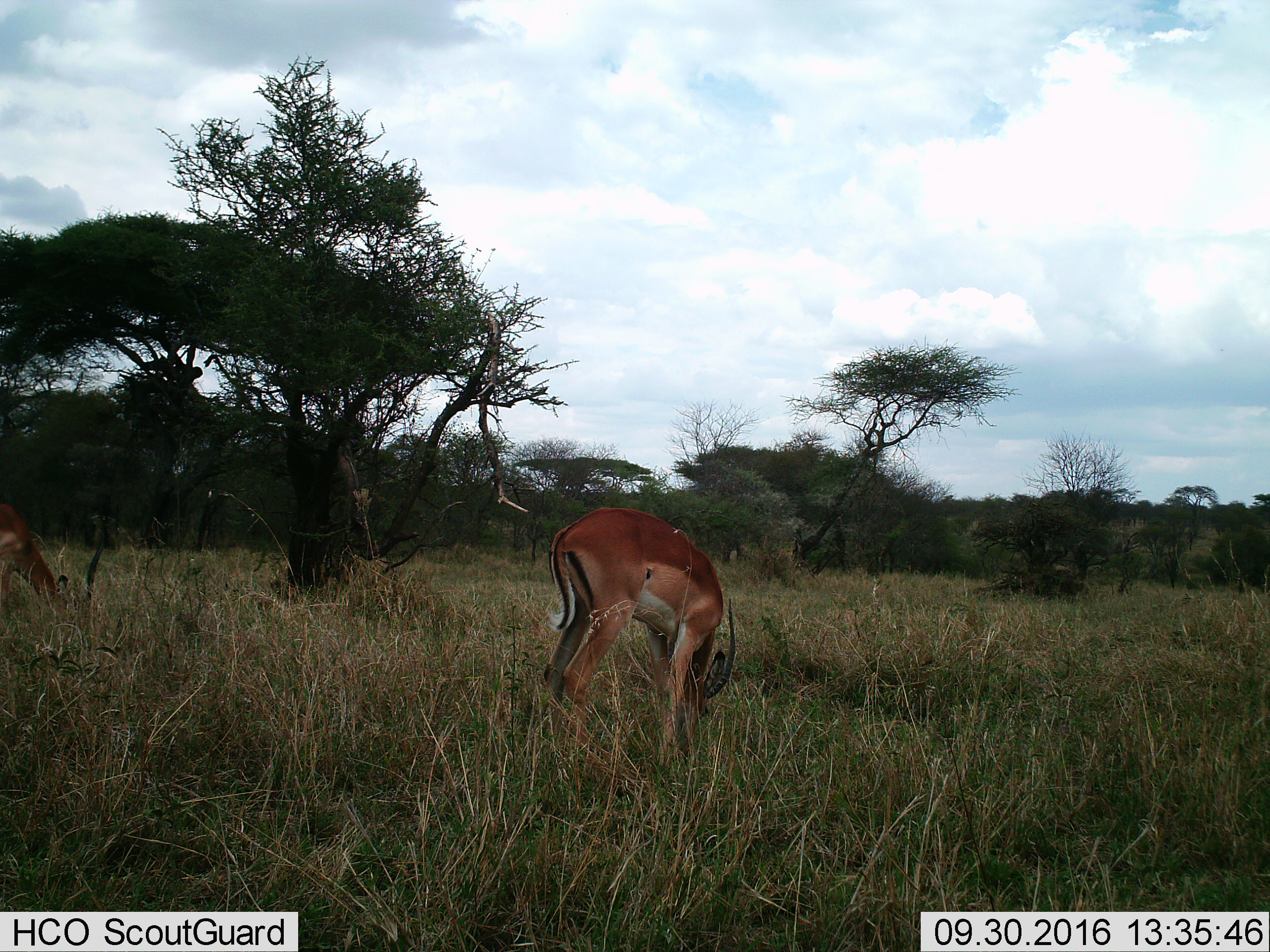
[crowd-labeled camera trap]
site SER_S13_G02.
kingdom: Animalia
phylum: Chordata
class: Mammalia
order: Artiodactyla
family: Bovidae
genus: Aepyceros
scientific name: Aepyceros melampus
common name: impala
Impala (Aepyceros melampus), count 1. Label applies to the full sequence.